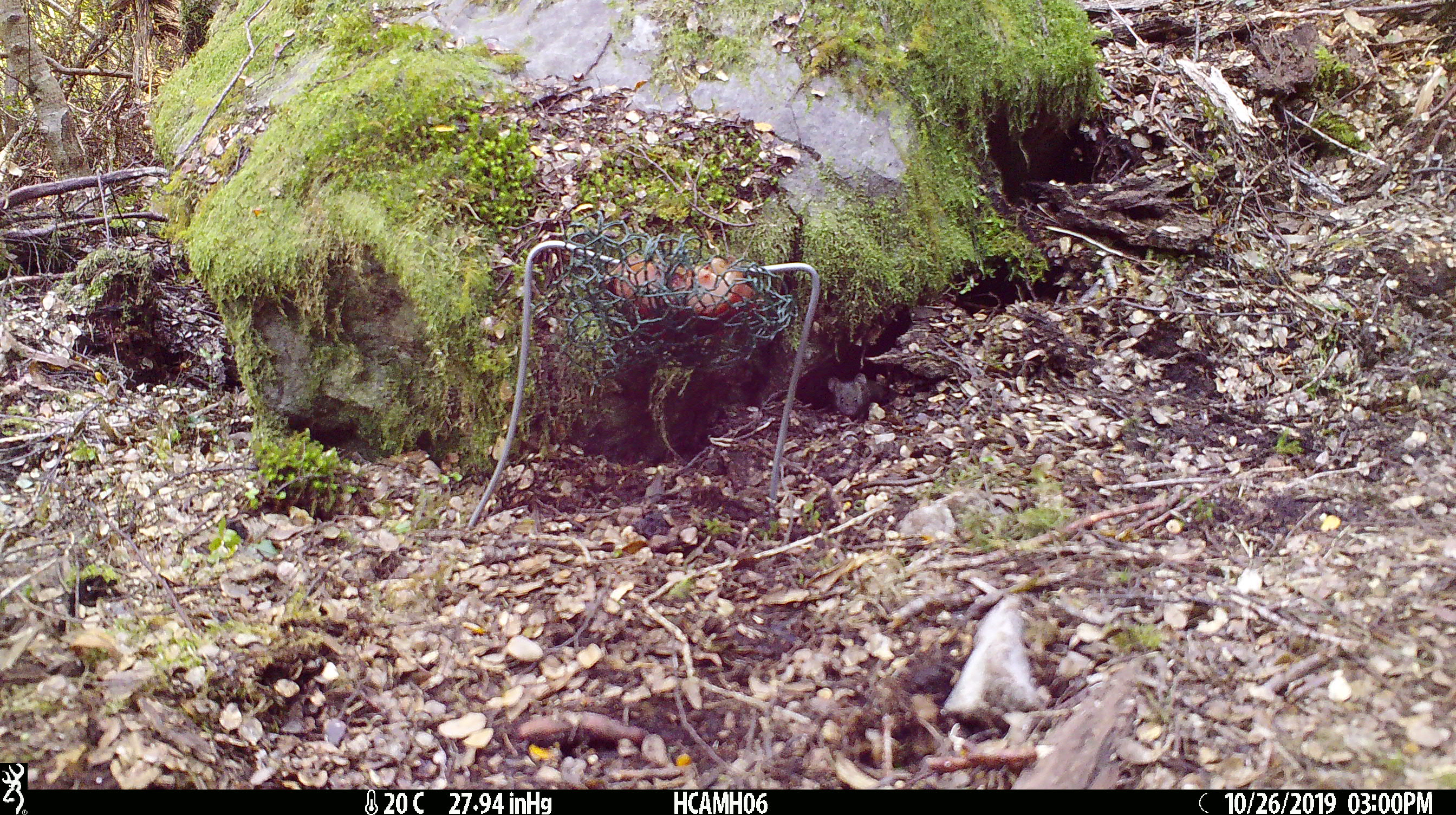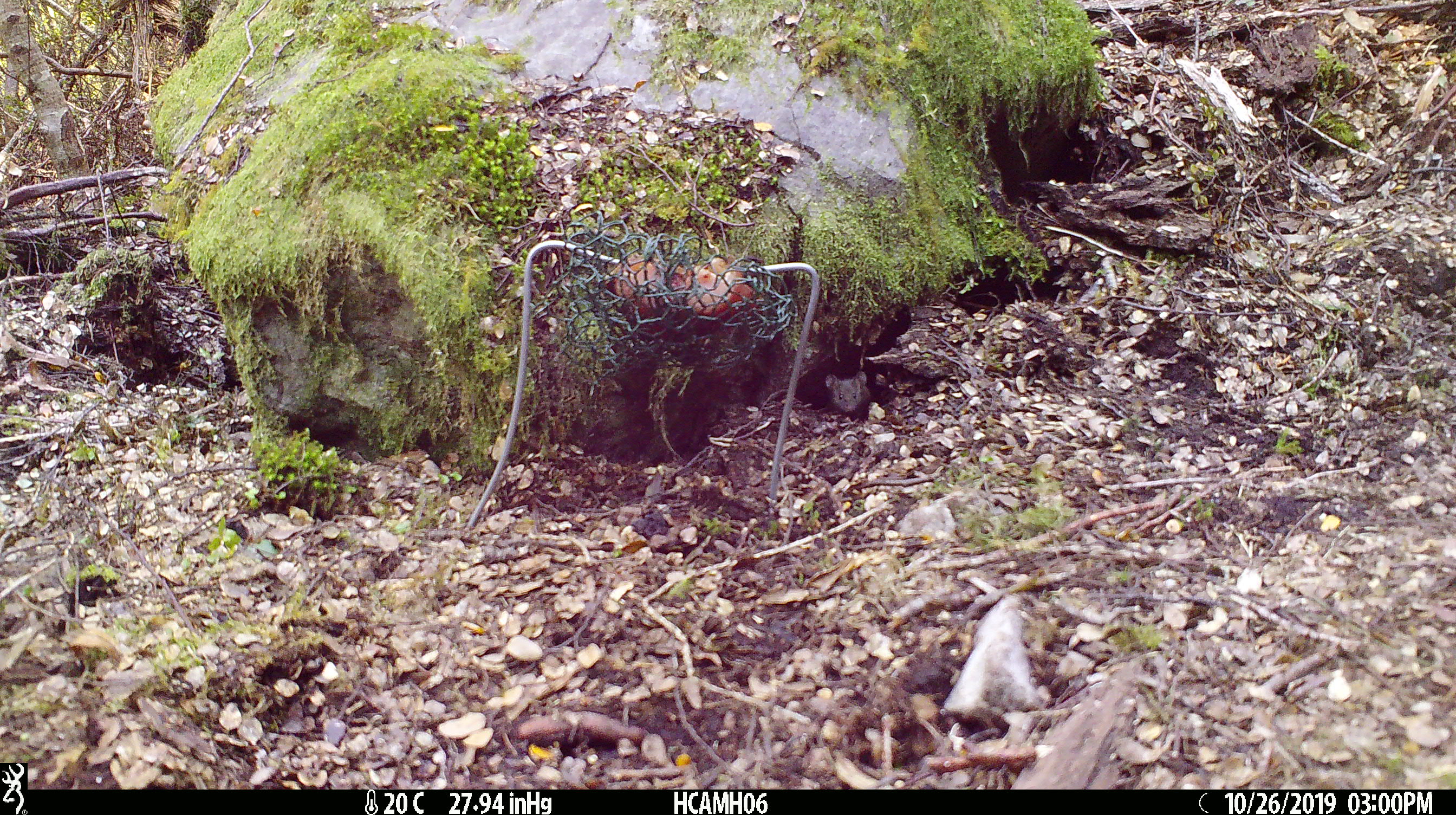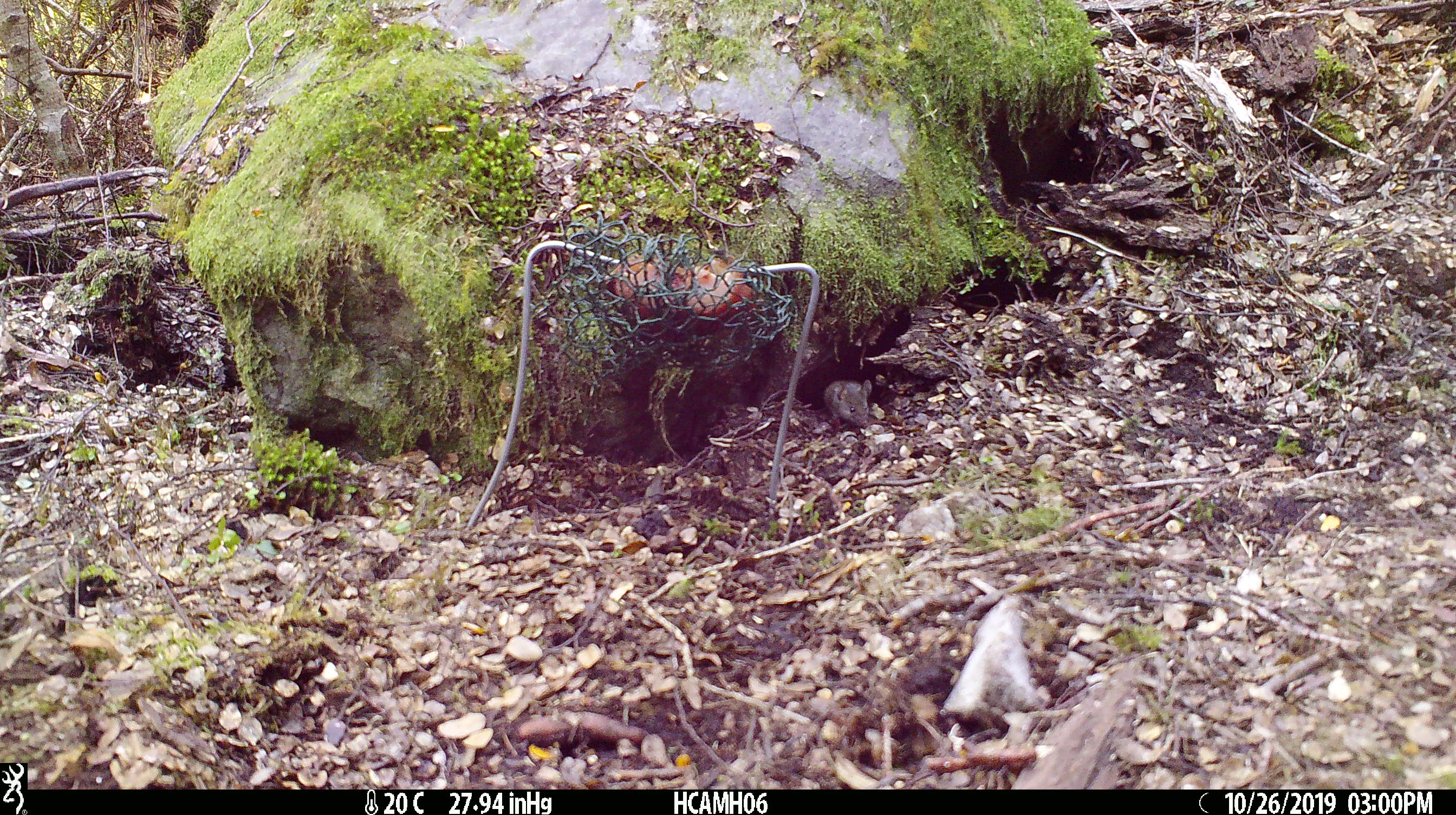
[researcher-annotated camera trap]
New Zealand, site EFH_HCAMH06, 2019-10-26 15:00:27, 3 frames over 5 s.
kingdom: Animalia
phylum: Chordata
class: Mammalia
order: Rodentia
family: Muridae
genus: Mus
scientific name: Mus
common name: mouse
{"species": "mouse (Mus)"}